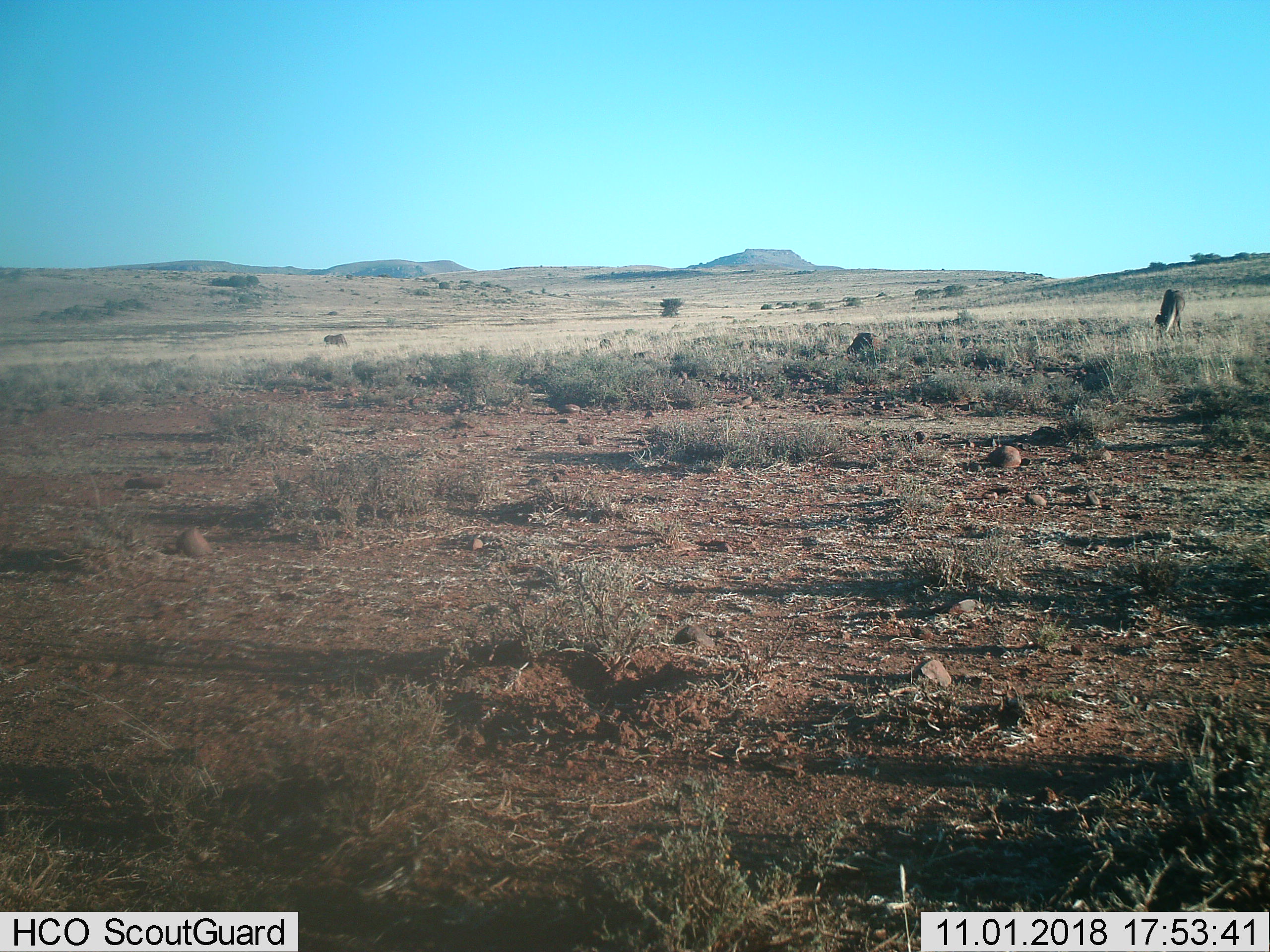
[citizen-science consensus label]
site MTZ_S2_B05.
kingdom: Animalia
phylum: Chordata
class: Mammalia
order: Artiodactyla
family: Bovidae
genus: Connochaetes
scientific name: Connochaetes gnou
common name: black wildebeest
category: wildebeestblack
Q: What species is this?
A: Wildebeestblack (black wildebeest) (Connochaetes gnou).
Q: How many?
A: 2.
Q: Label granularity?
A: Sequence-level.